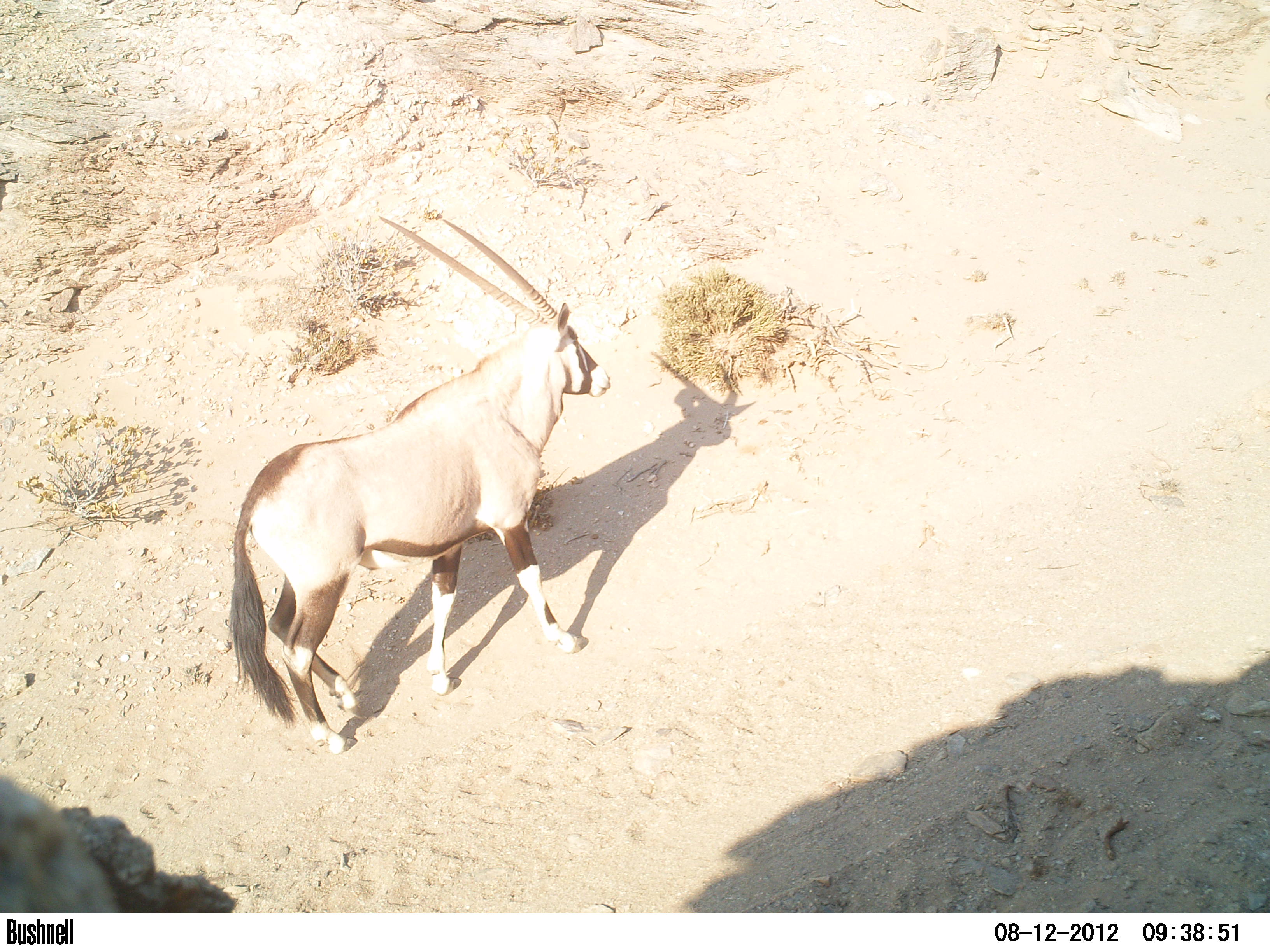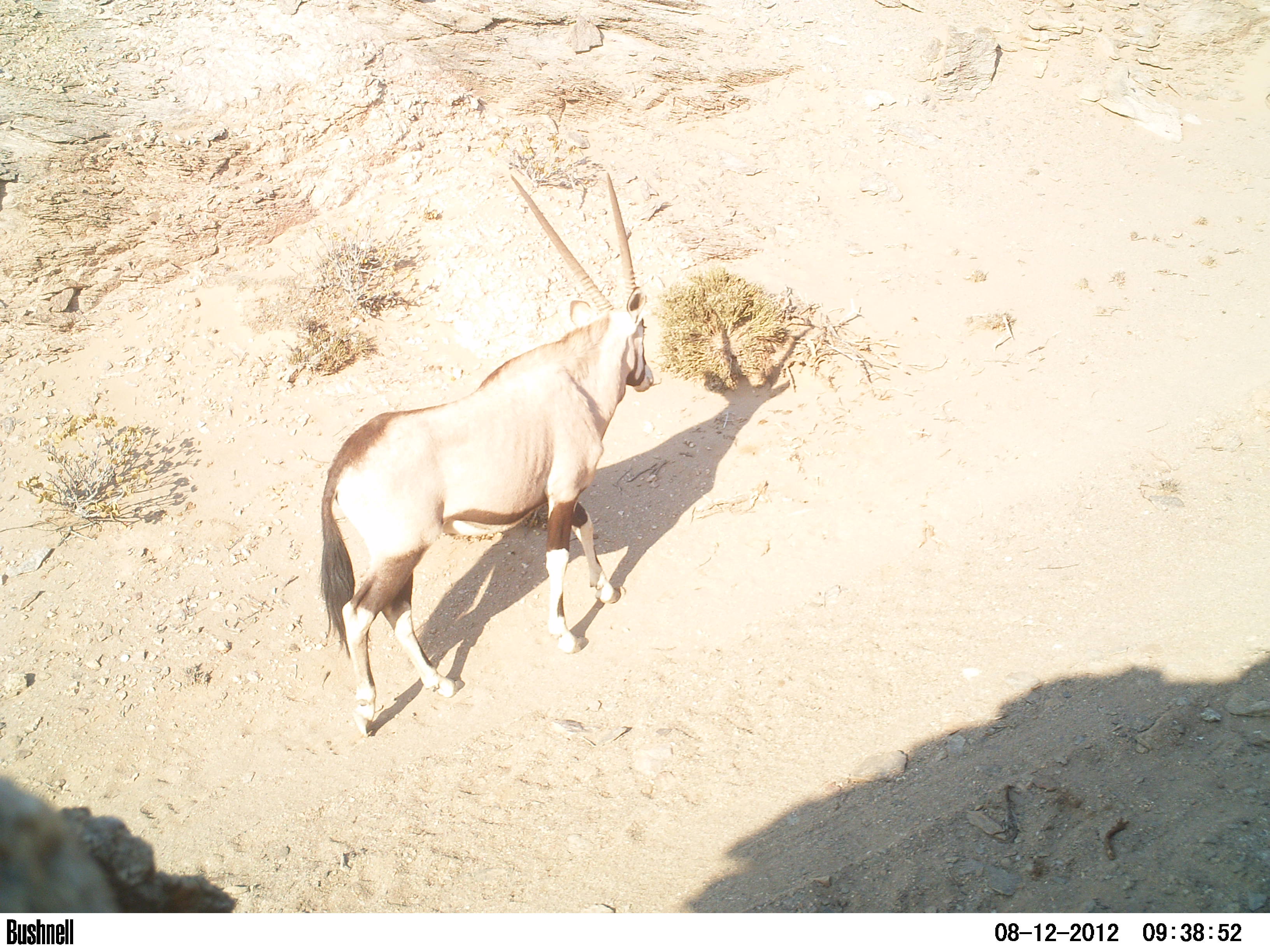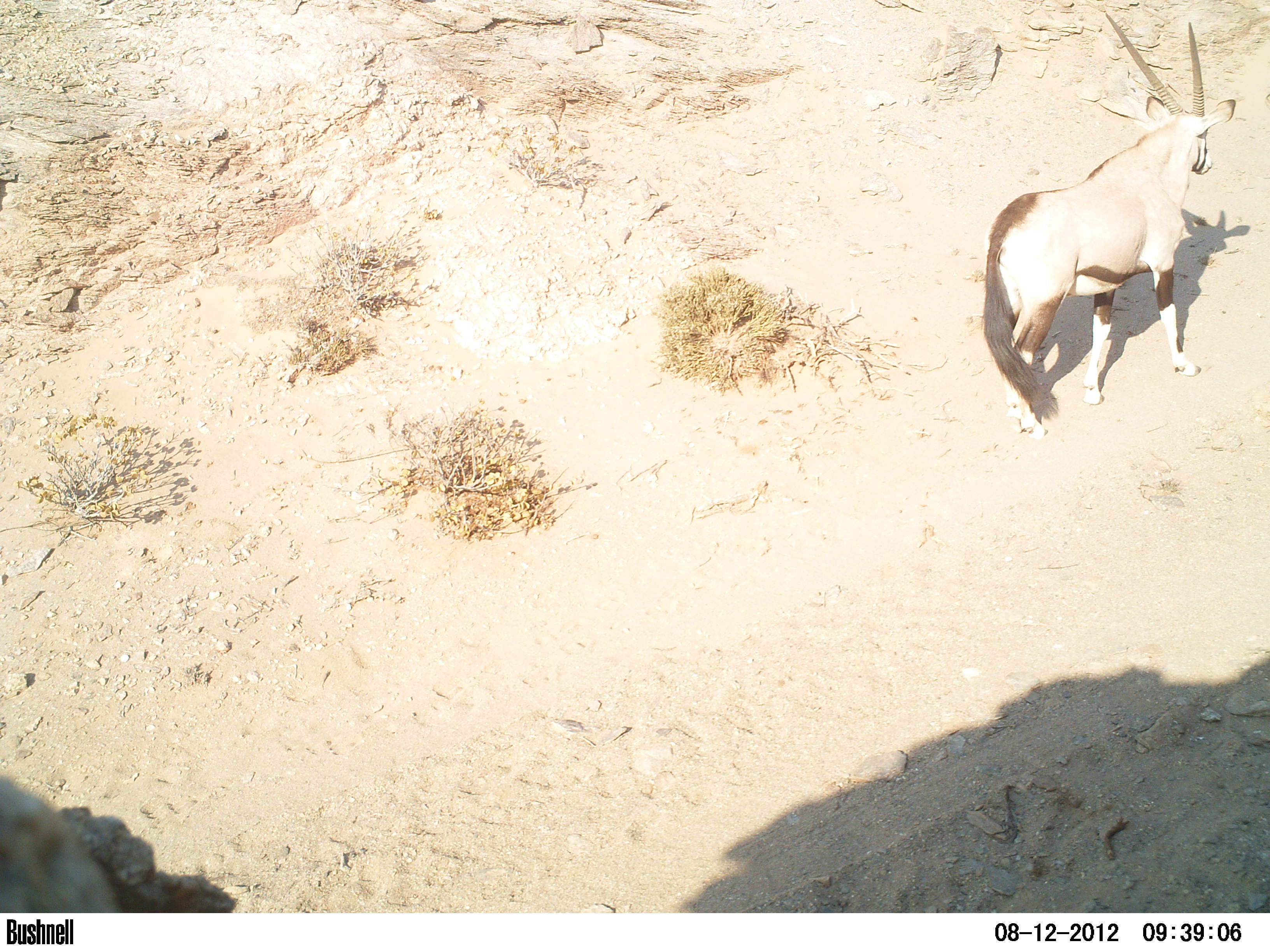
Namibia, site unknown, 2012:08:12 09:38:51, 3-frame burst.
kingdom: Animalia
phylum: Chordata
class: Mammalia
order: Artiodactyla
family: Bovidae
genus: Oryx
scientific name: Oryx gazella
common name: gemsbok